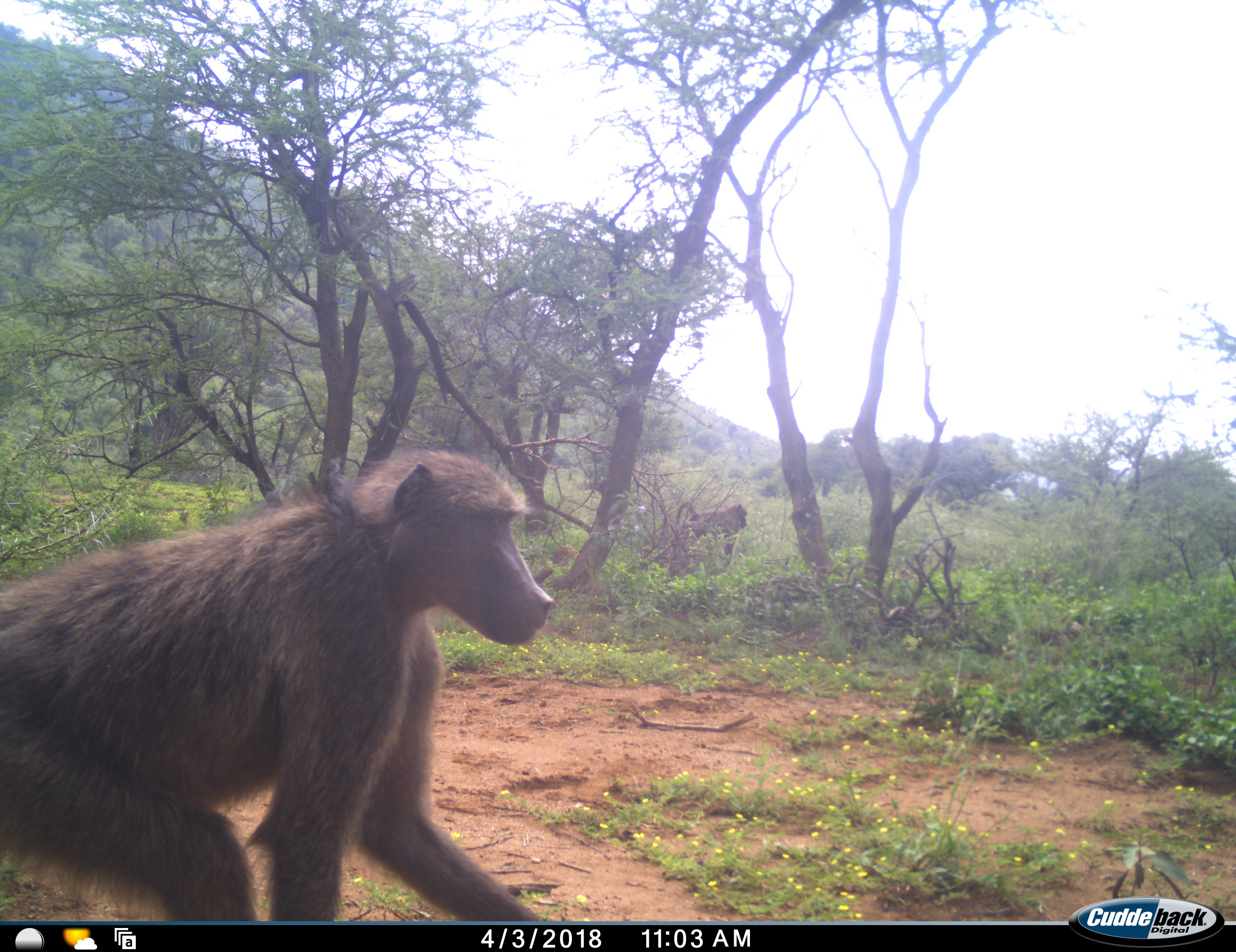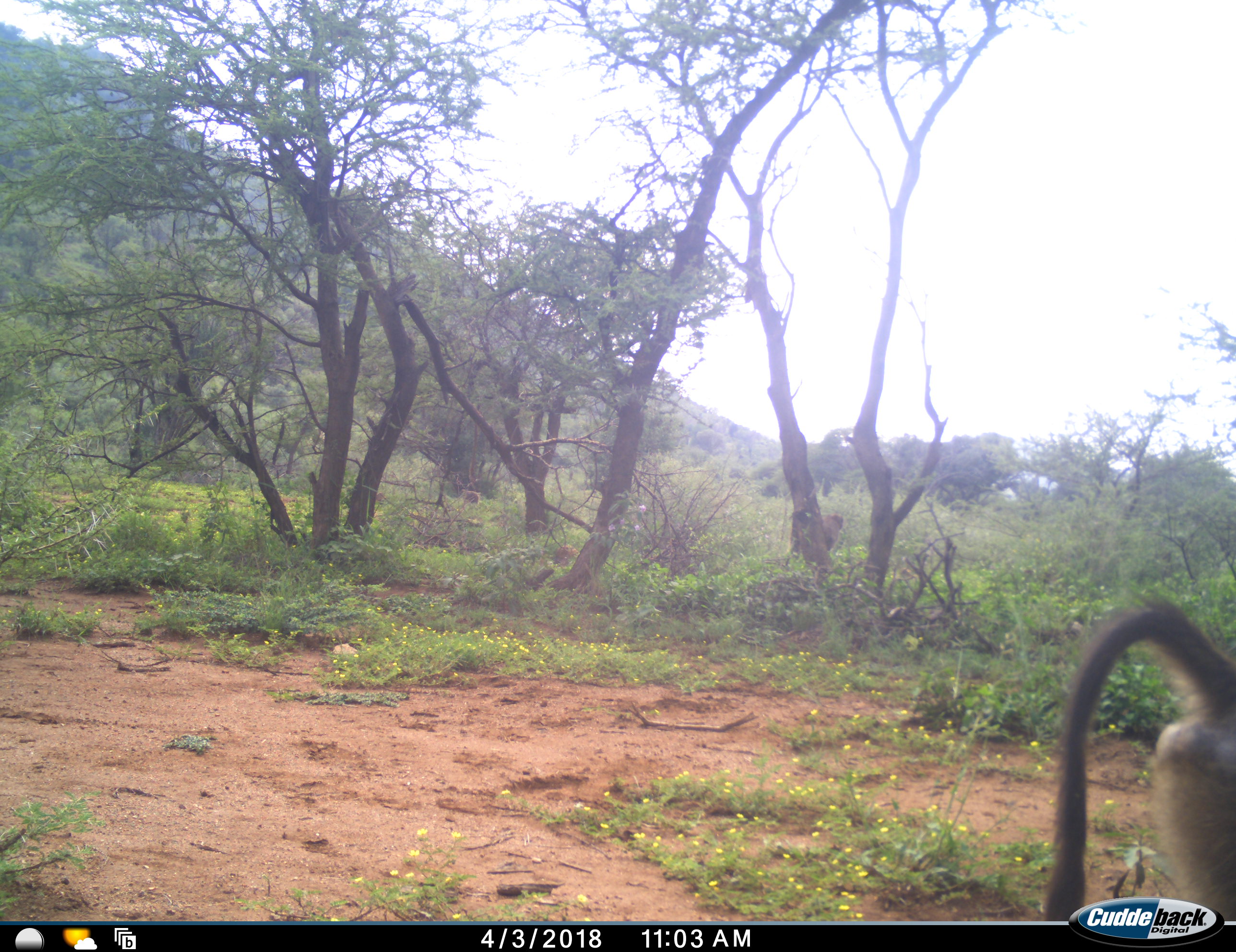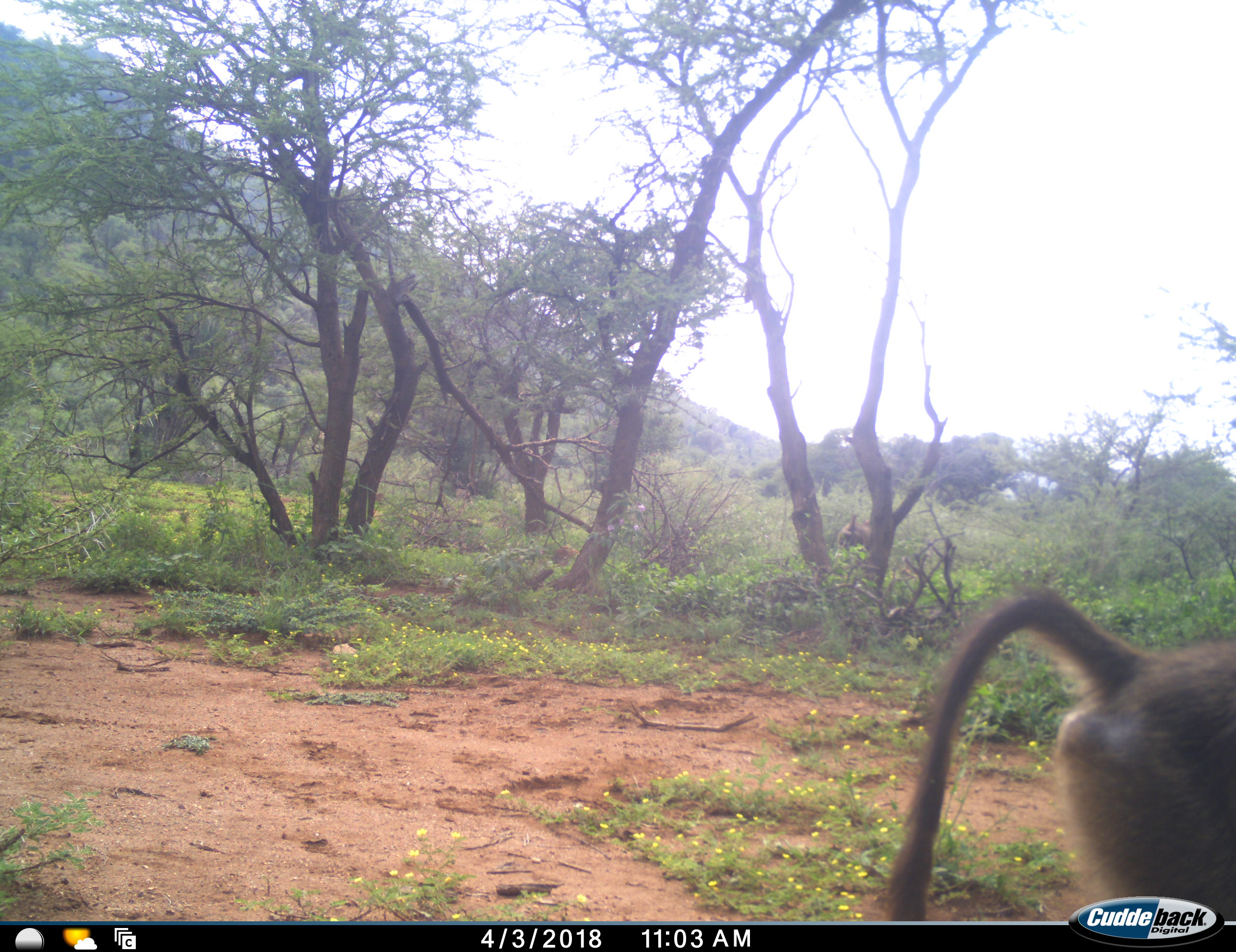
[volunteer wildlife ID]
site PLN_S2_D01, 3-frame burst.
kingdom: Animalia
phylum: Chordata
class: Mammalia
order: Primates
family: Cercopithecidae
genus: Papio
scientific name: Papio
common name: baboon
Baboon (Papio), count 2. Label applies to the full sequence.